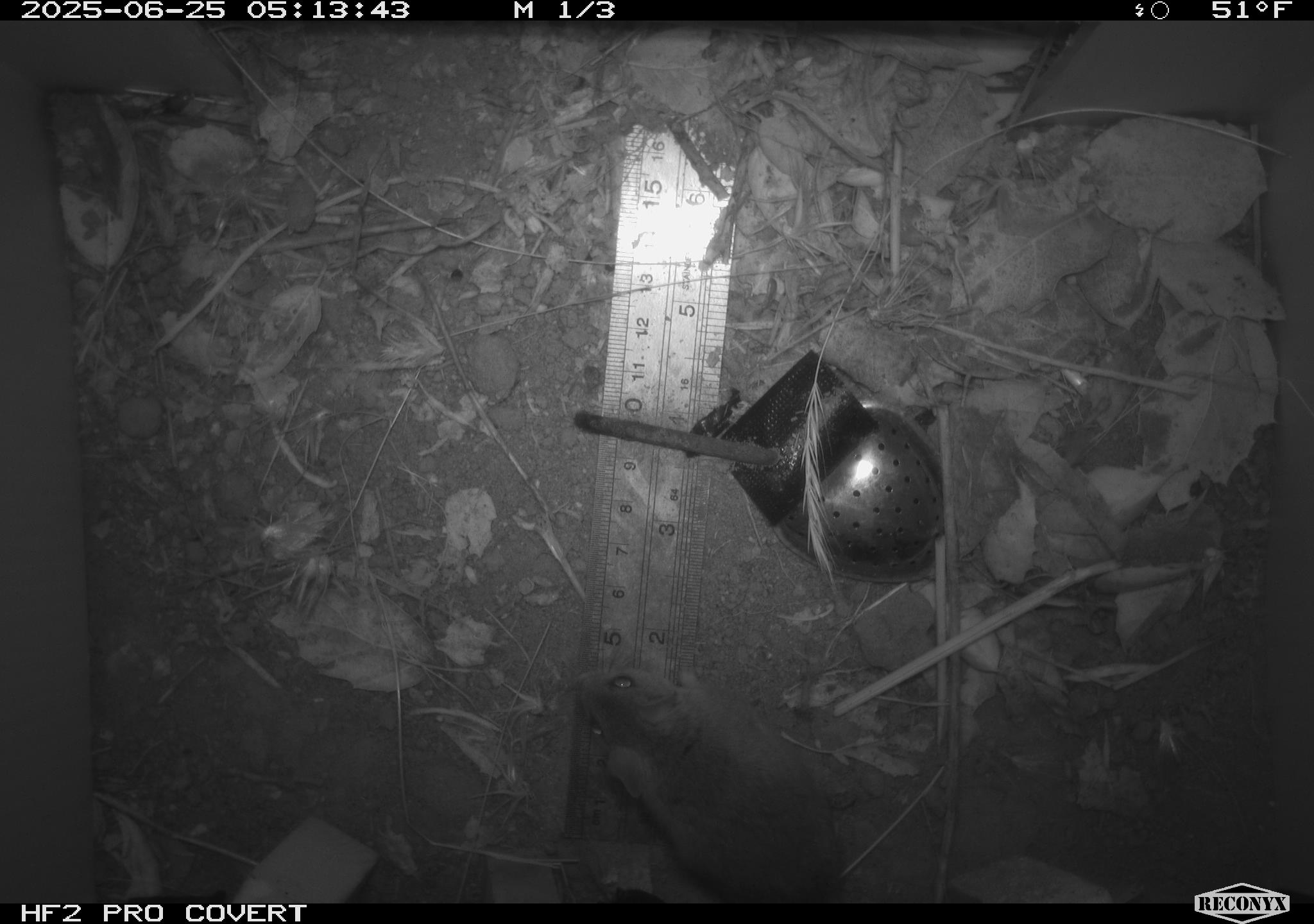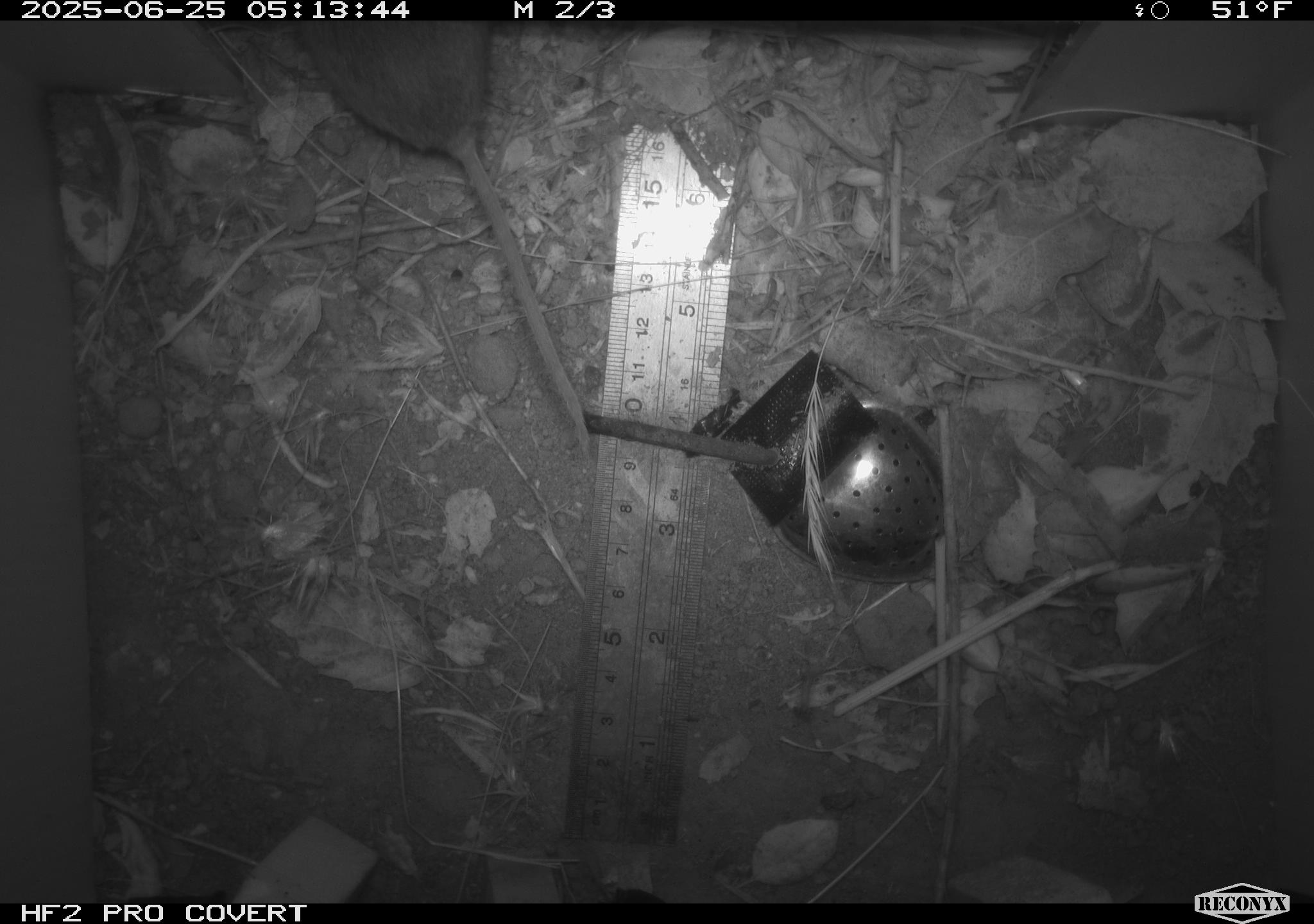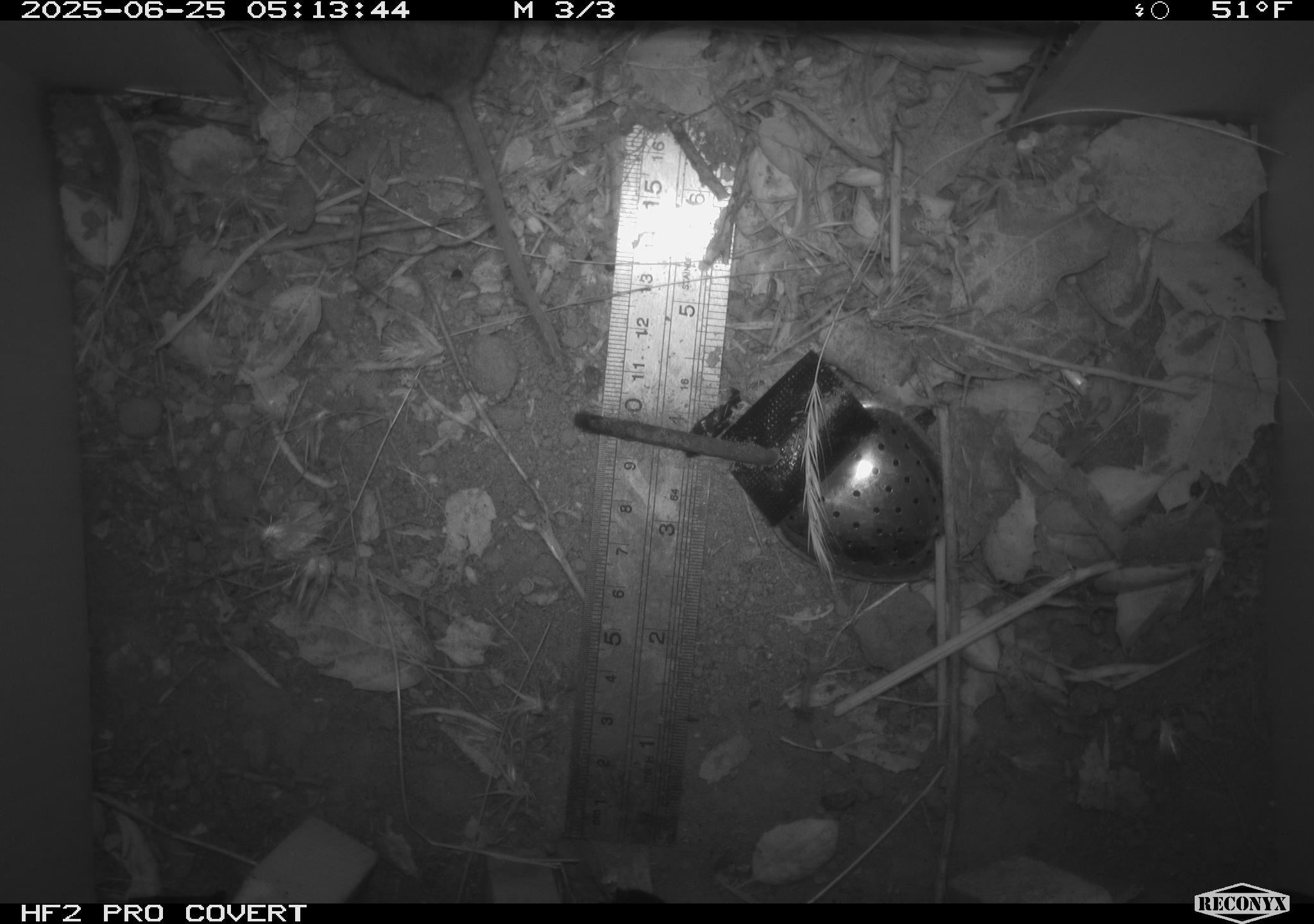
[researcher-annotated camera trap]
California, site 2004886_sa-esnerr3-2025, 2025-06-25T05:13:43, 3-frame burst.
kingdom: Animalia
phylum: Chordata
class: Mammalia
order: Rodentia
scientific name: Rodentia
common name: rodent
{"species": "rodent (Rodentia)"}